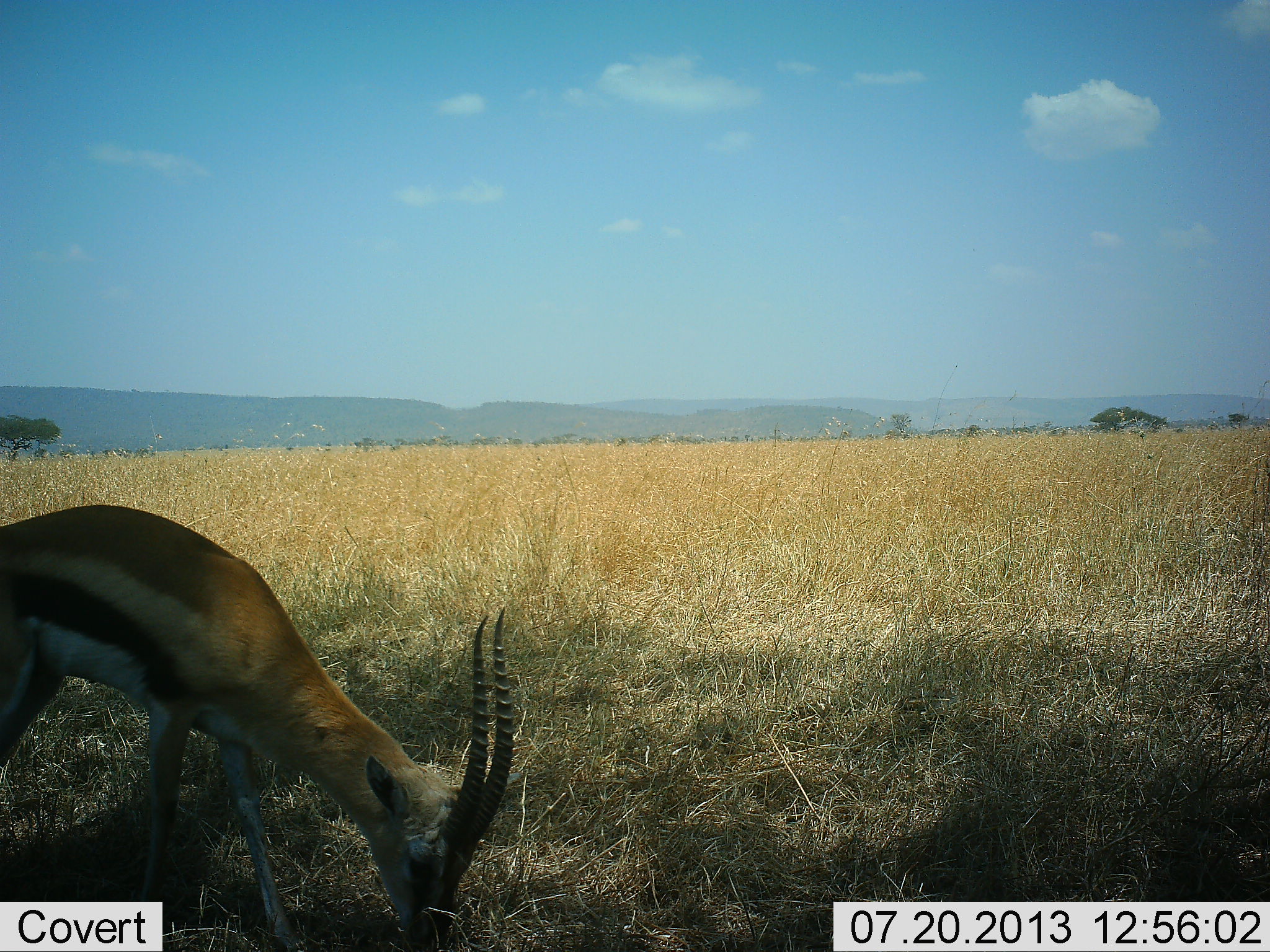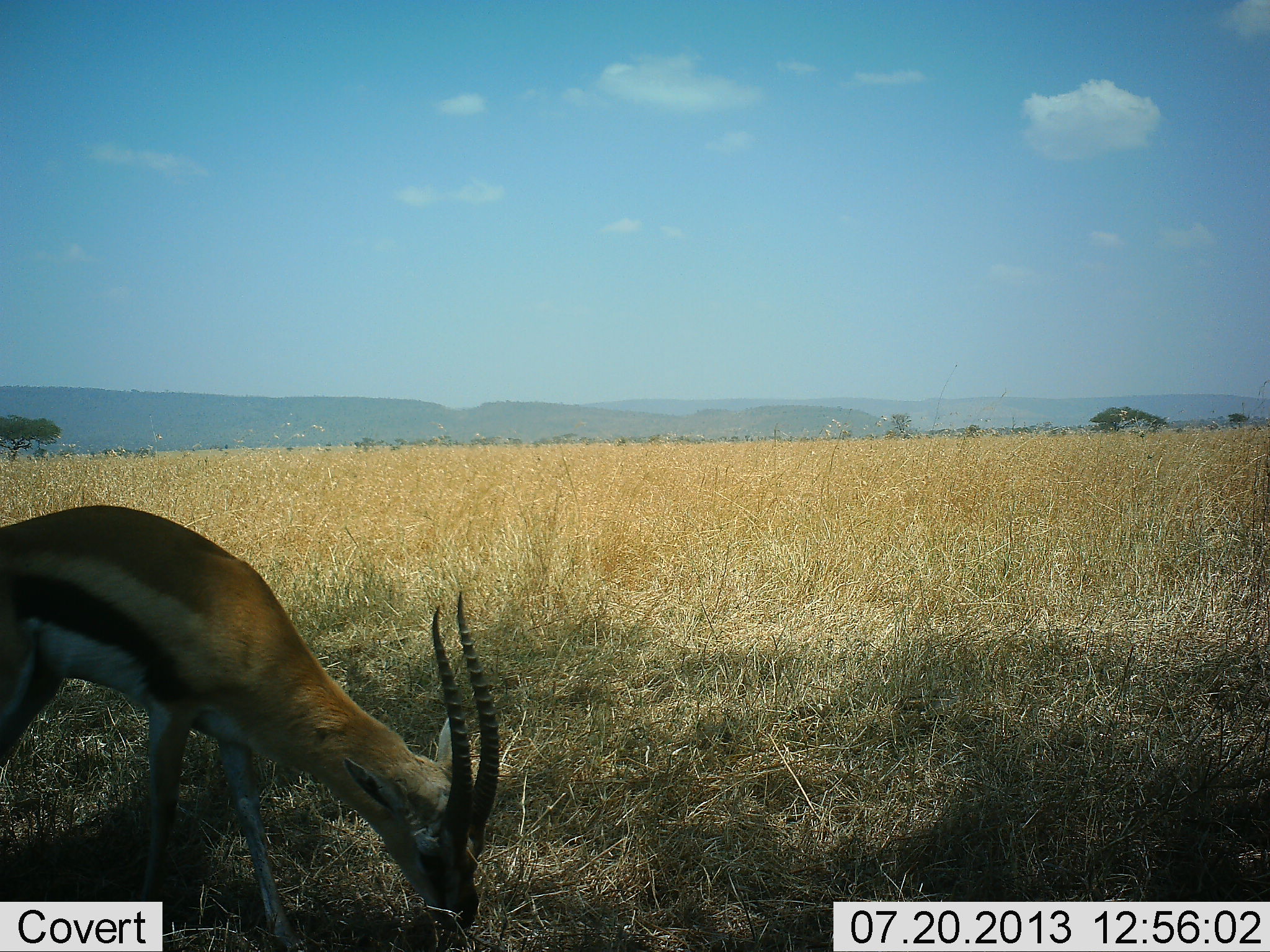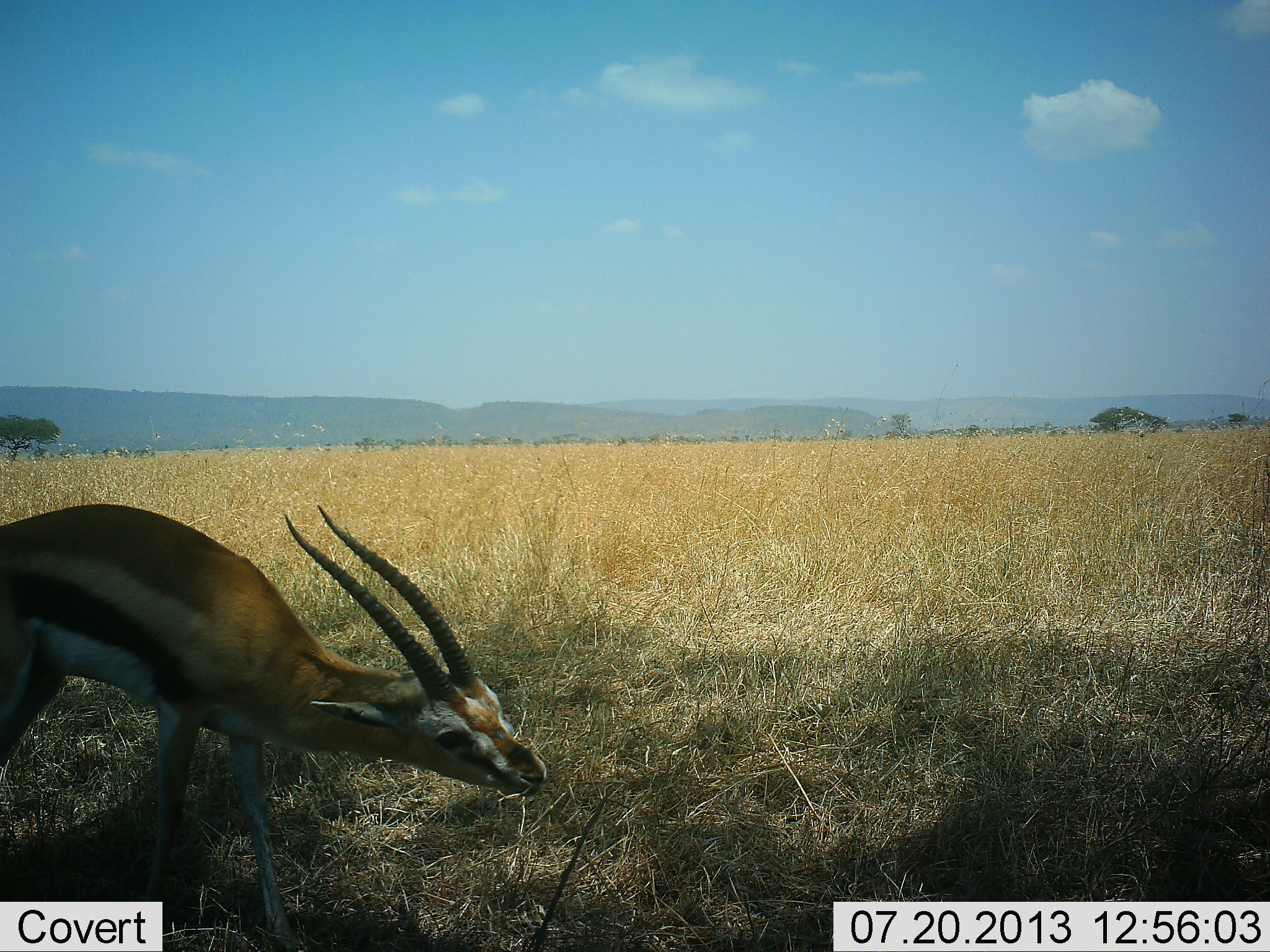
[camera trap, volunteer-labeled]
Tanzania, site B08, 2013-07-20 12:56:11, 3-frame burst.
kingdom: Animalia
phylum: Chordata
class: Mammalia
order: Artiodactyla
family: Bovidae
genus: Eudorcas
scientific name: Eudorcas thomsonii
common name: thomson's gazelle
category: gazellethomsons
Gazellethomsons (thomson's gazelle) (Eudorcas thomsonii), count 1. Behavior (volunteer vote fractions): standing 0%, resting 10%, moving 0%, interacting 0%. Young present (vote fraction): 0%. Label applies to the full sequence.